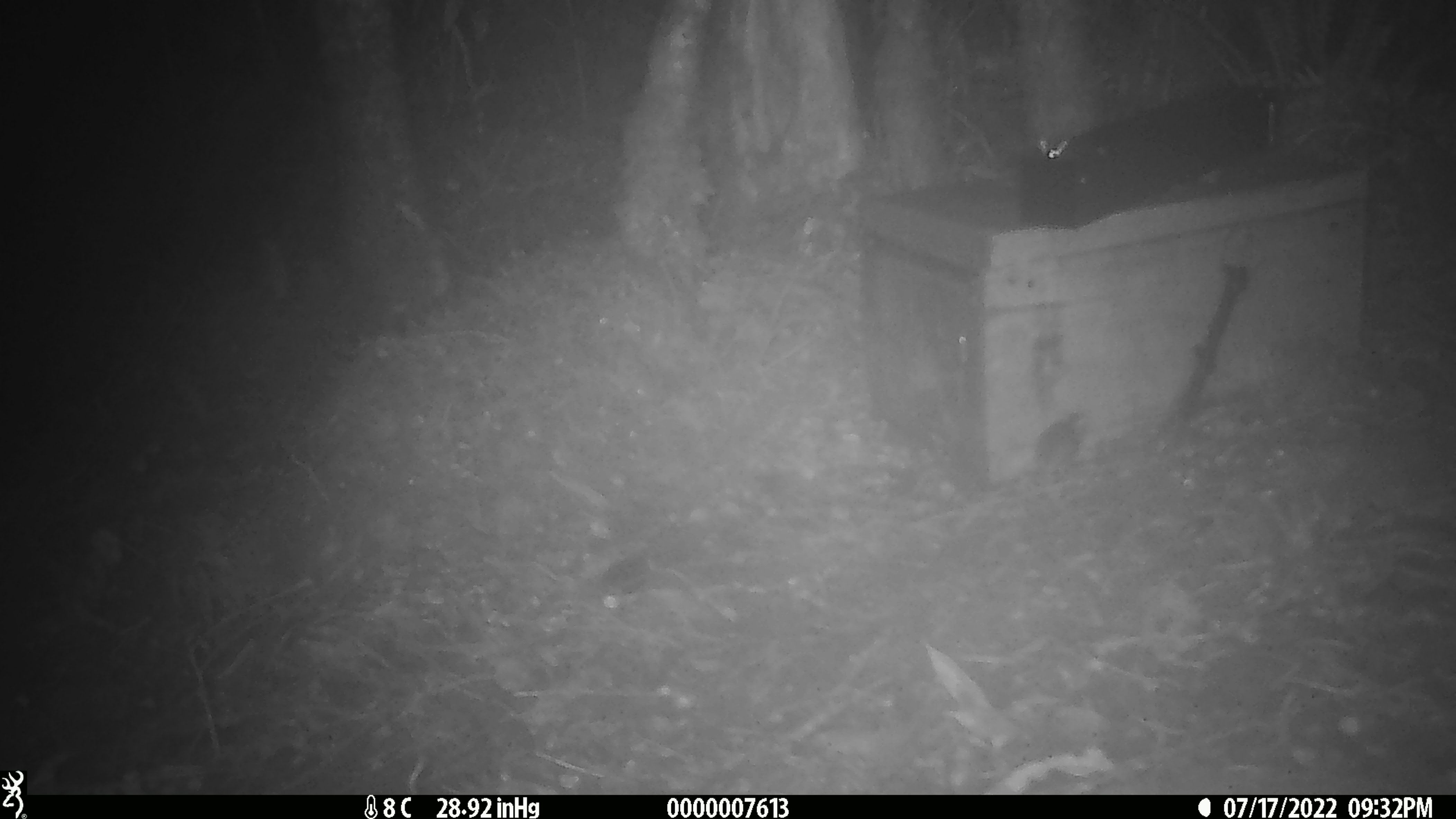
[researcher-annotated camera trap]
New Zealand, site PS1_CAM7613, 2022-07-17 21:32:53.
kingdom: Animalia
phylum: Chordata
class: Mammalia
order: Rodentia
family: Muridae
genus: Mus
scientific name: Mus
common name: mouse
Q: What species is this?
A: Mouse (Mus).